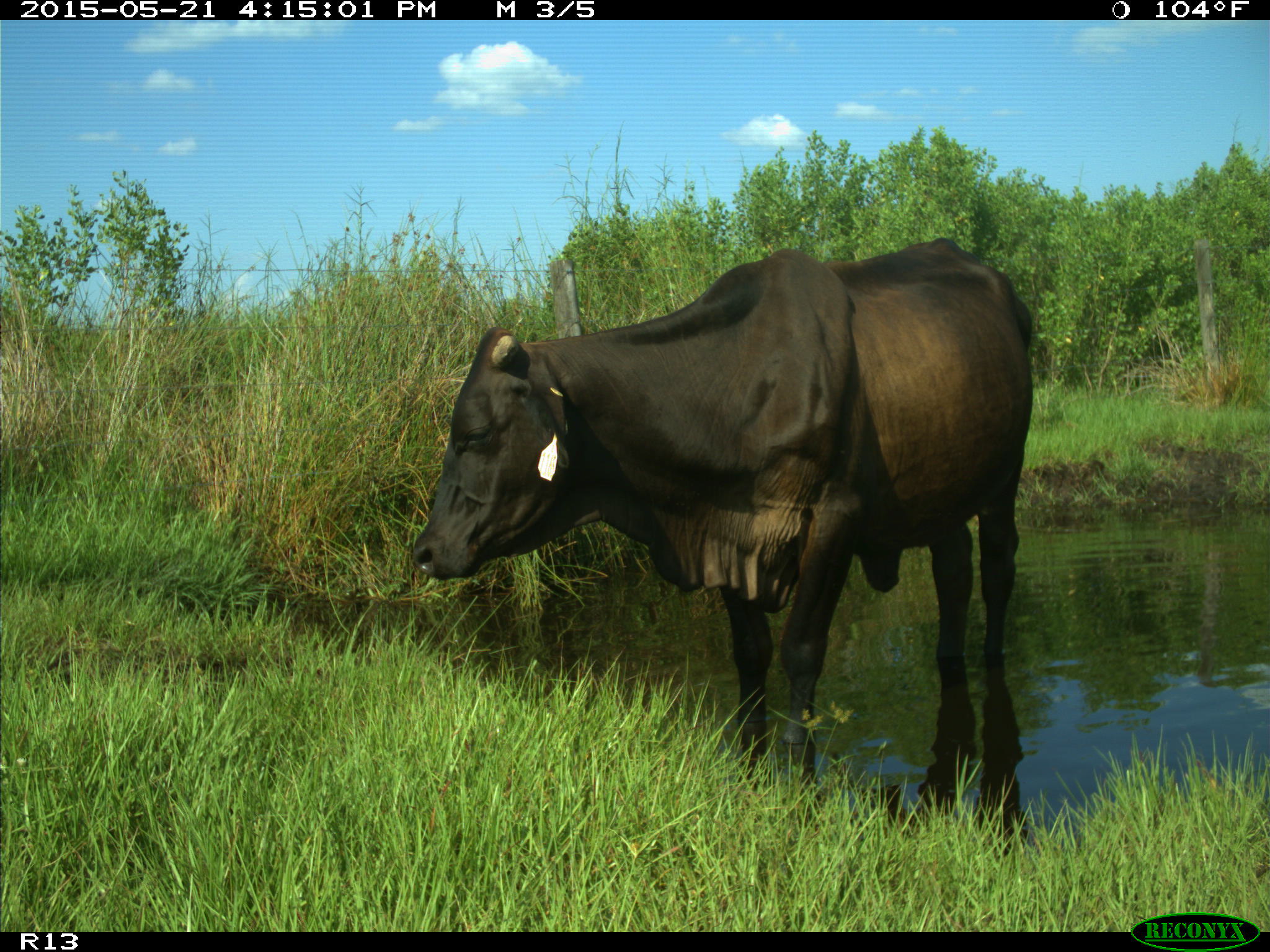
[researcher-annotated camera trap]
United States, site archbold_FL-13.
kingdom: Animalia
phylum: Chordata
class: Mammalia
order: Artiodactyla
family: Bovidae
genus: Bos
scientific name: Bos taurus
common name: domestic cow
Bos taurus (domestic cow).